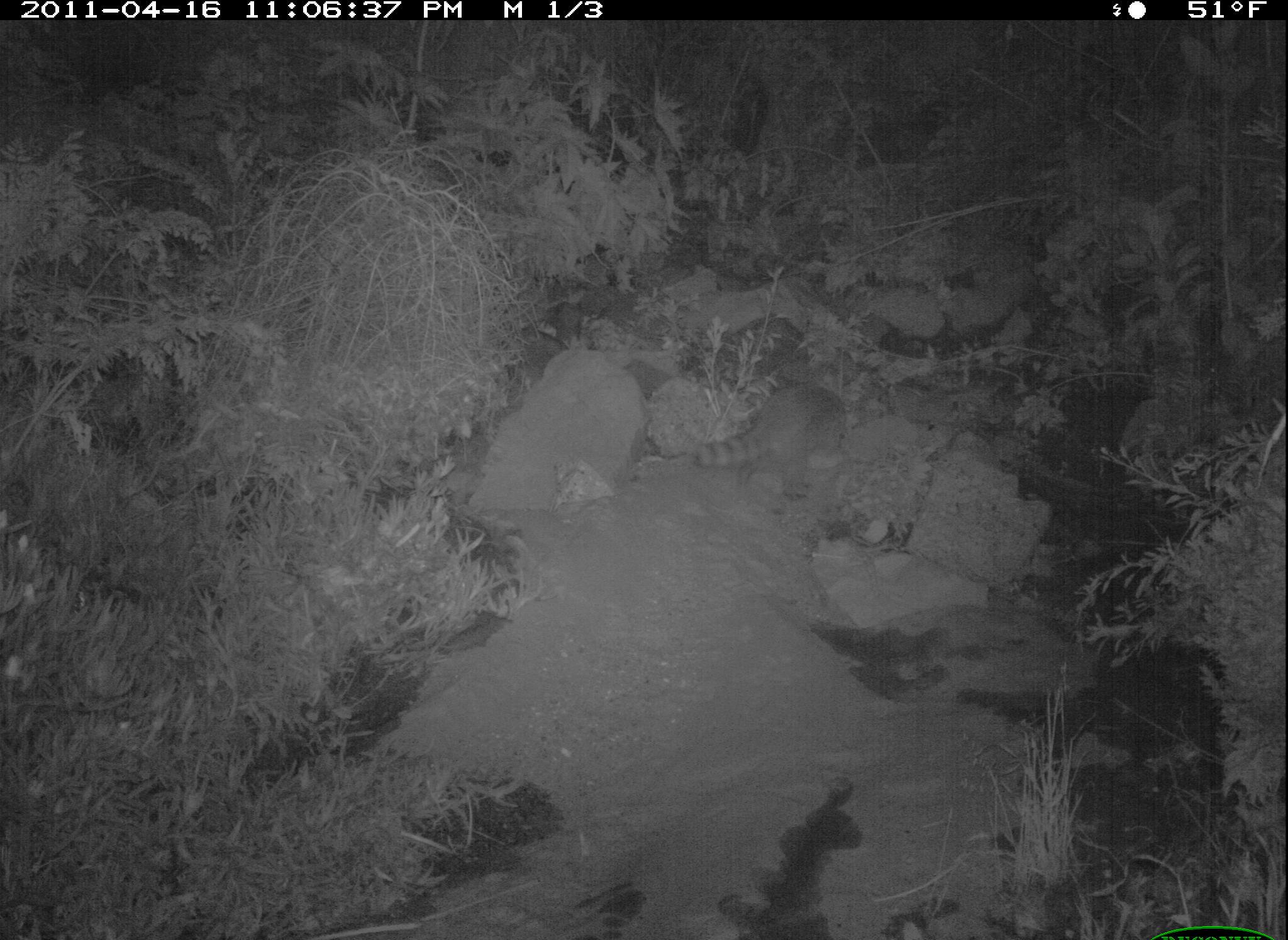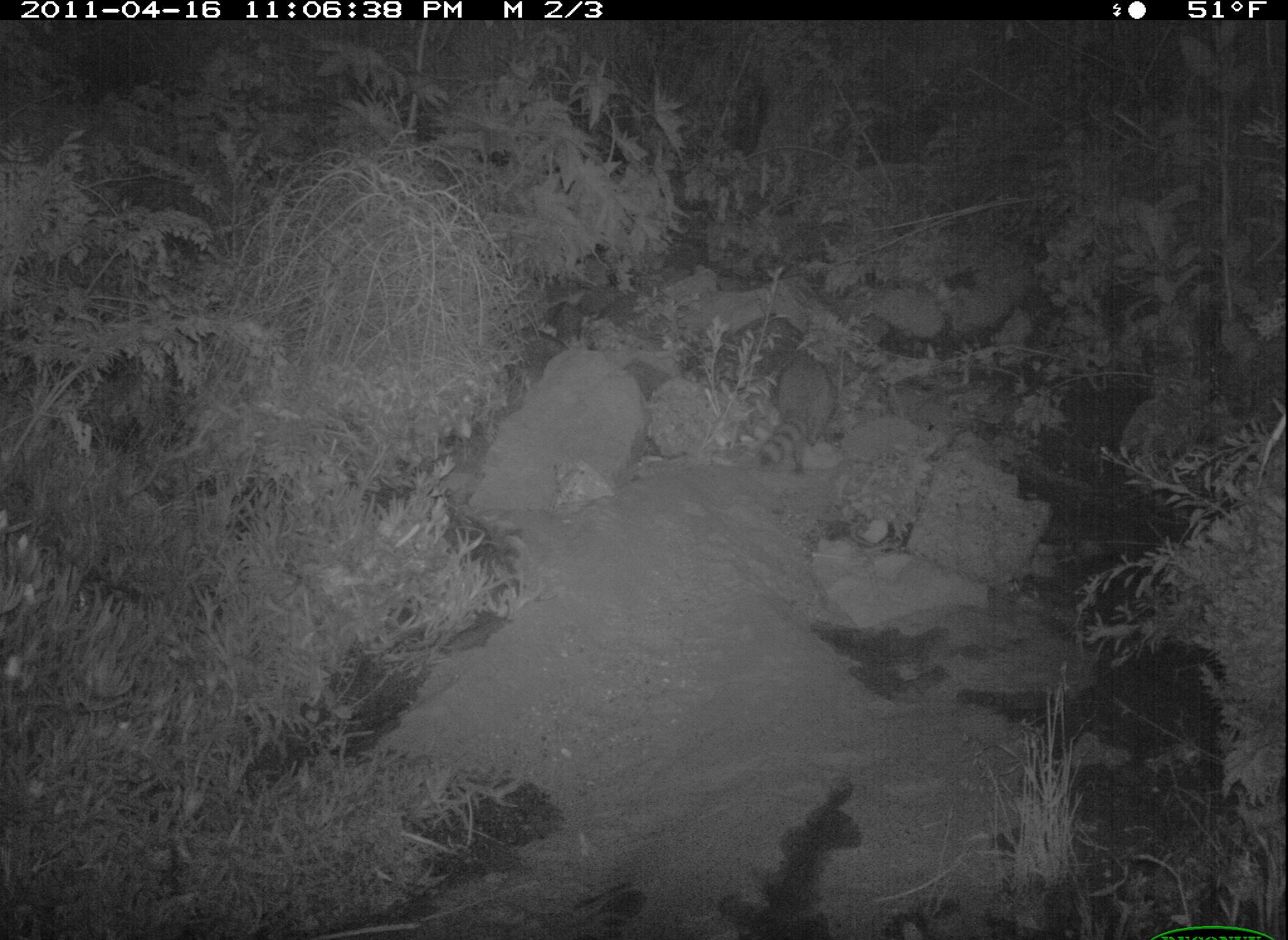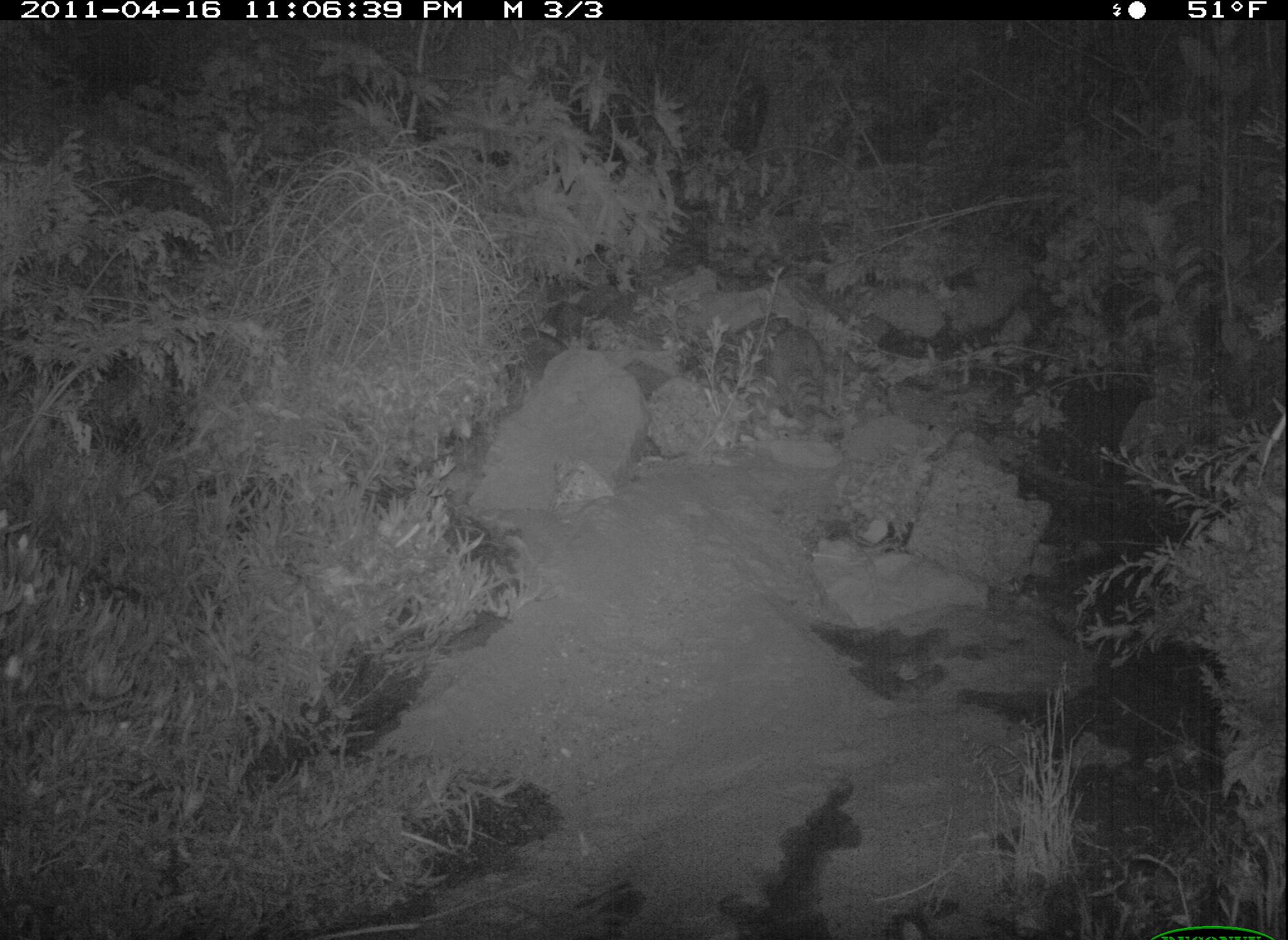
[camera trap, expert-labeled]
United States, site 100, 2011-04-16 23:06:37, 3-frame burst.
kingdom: Animalia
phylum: Chordata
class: Mammalia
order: Carnivora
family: Procyonidae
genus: Procyon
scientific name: Procyon lotor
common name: raccoon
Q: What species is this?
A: Raccoon (Procyon lotor).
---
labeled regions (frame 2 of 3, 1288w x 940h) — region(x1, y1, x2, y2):
raccoon: region(745, 343, 845, 478)